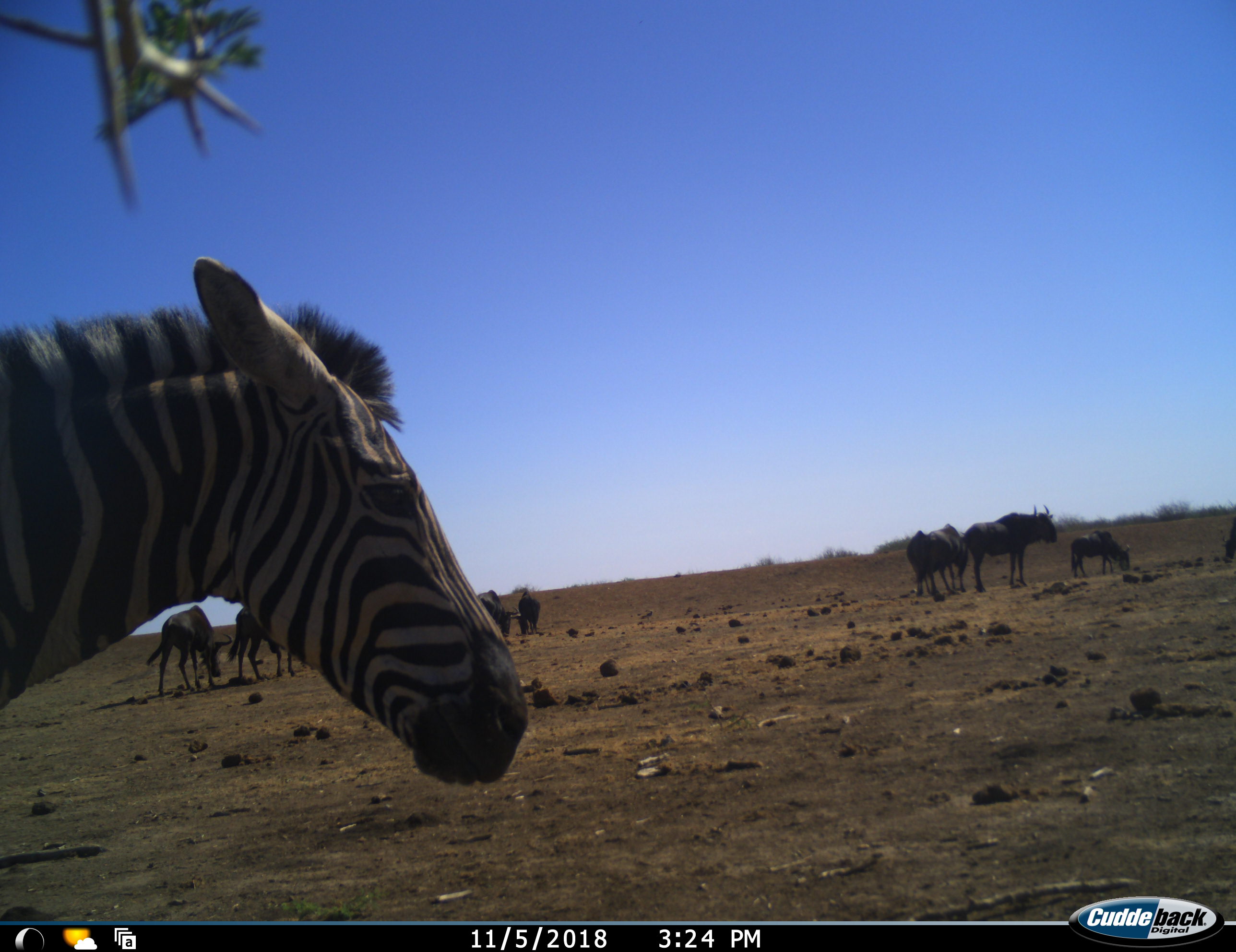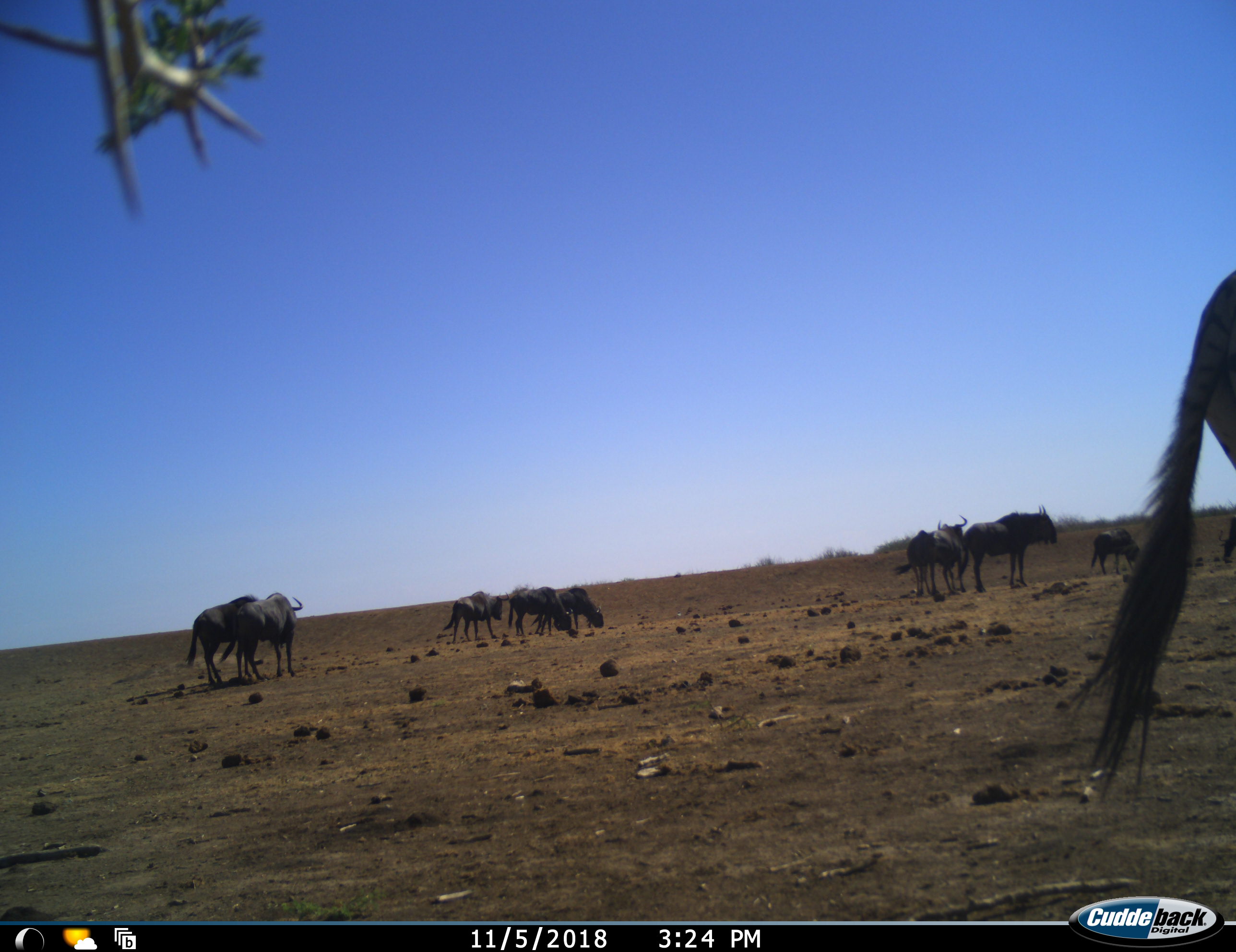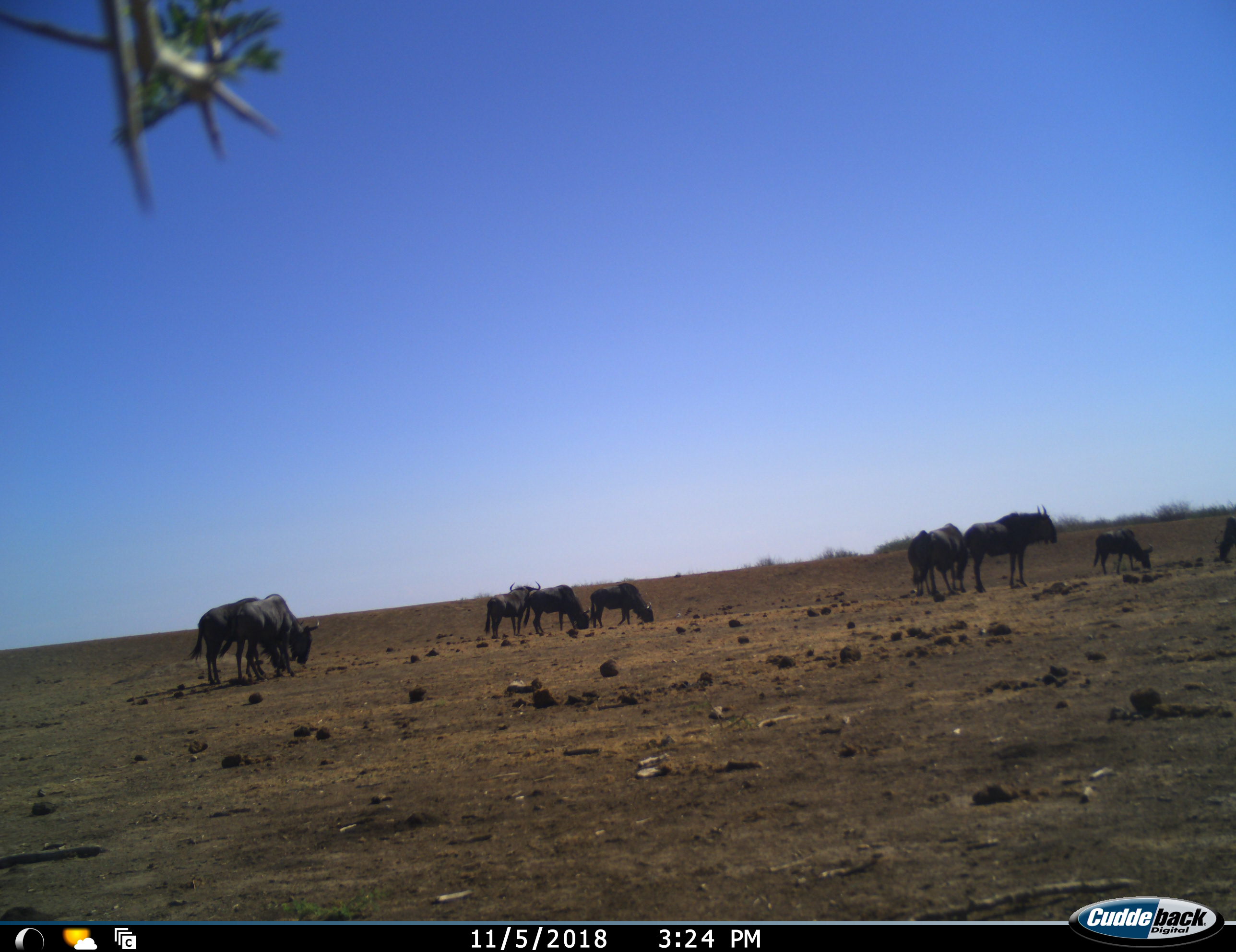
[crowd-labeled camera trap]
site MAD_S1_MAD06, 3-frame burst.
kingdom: Animalia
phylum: Chordata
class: Mammalia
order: Artiodactyla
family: Bovidae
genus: Connochaetes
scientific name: Connochaetes taurinus taurinus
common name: blue wildebeest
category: wildebeestblue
Wildebeestblue (blue wildebeest) (Connochaetes taurinus taurinus), count 10. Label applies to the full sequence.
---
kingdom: Animalia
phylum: Chordata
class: Mammalia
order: Perissodactyla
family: Equidae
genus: Equus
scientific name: Equus quagga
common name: plains zebra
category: zebraplains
Zebraplains (plains zebra) (Equus quagga), count 1. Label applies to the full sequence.